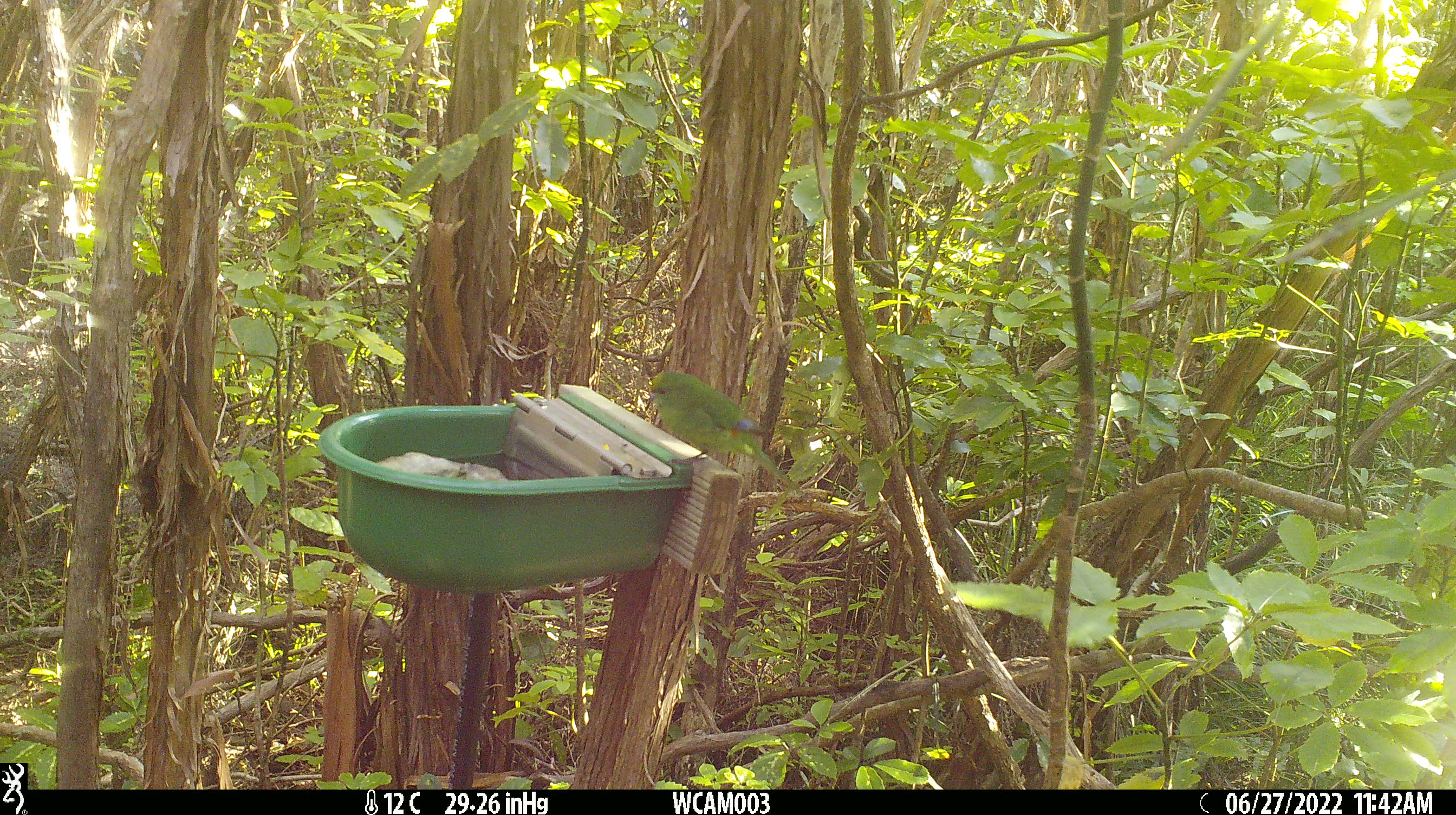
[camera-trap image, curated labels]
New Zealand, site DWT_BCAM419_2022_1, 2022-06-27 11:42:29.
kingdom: Animalia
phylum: Chordata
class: Aves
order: Psittaciformes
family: Psittaculidae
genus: Cyanoramphus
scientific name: Cyanoramphus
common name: parakeet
Parakeet (Cyanoramphus).